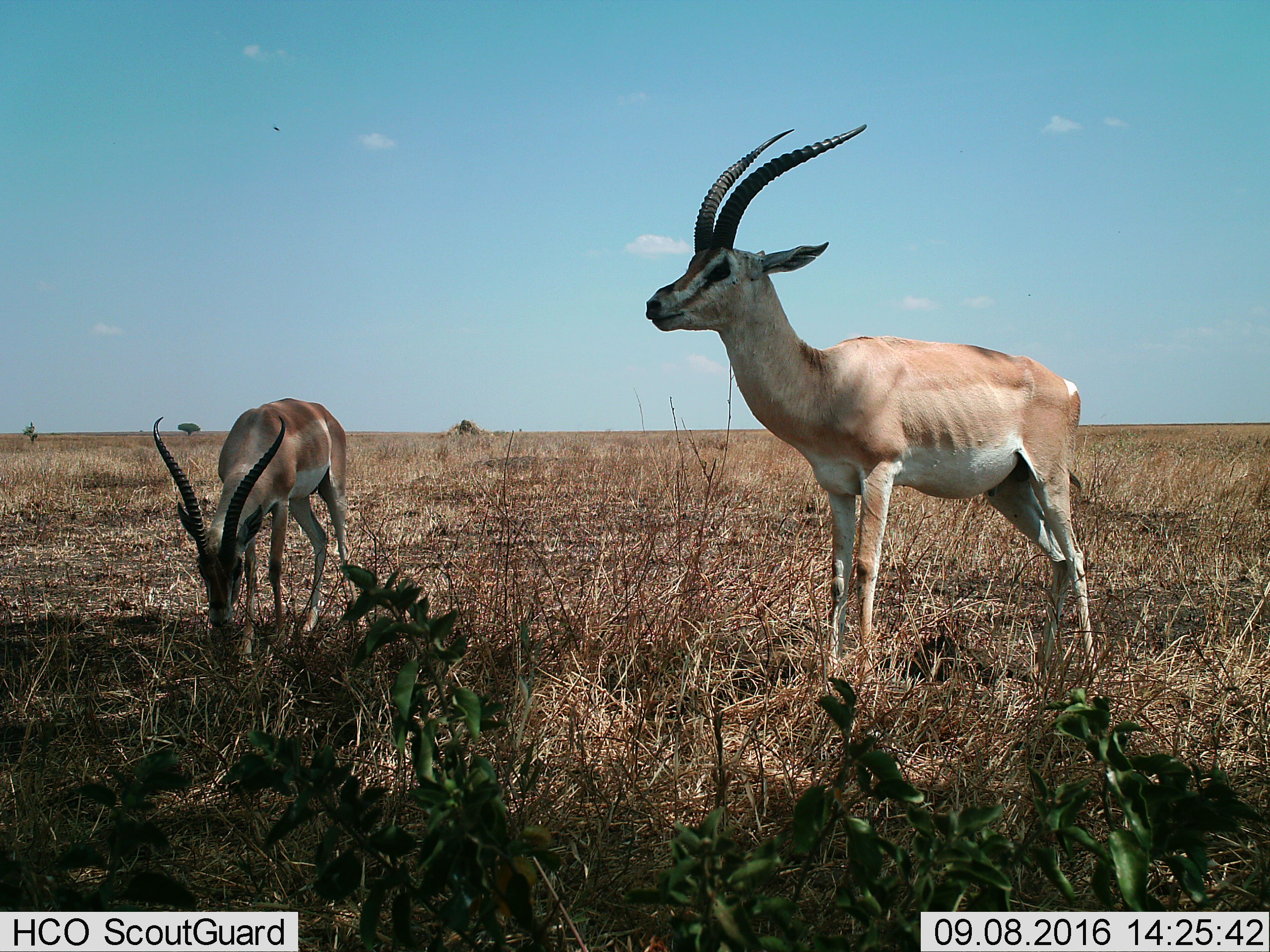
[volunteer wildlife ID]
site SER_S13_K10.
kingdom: Animalia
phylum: Chordata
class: Mammalia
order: Artiodactyla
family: Bovidae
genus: Nanger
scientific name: Nanger granti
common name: grant's gazelle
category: gazellegrants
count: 2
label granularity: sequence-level